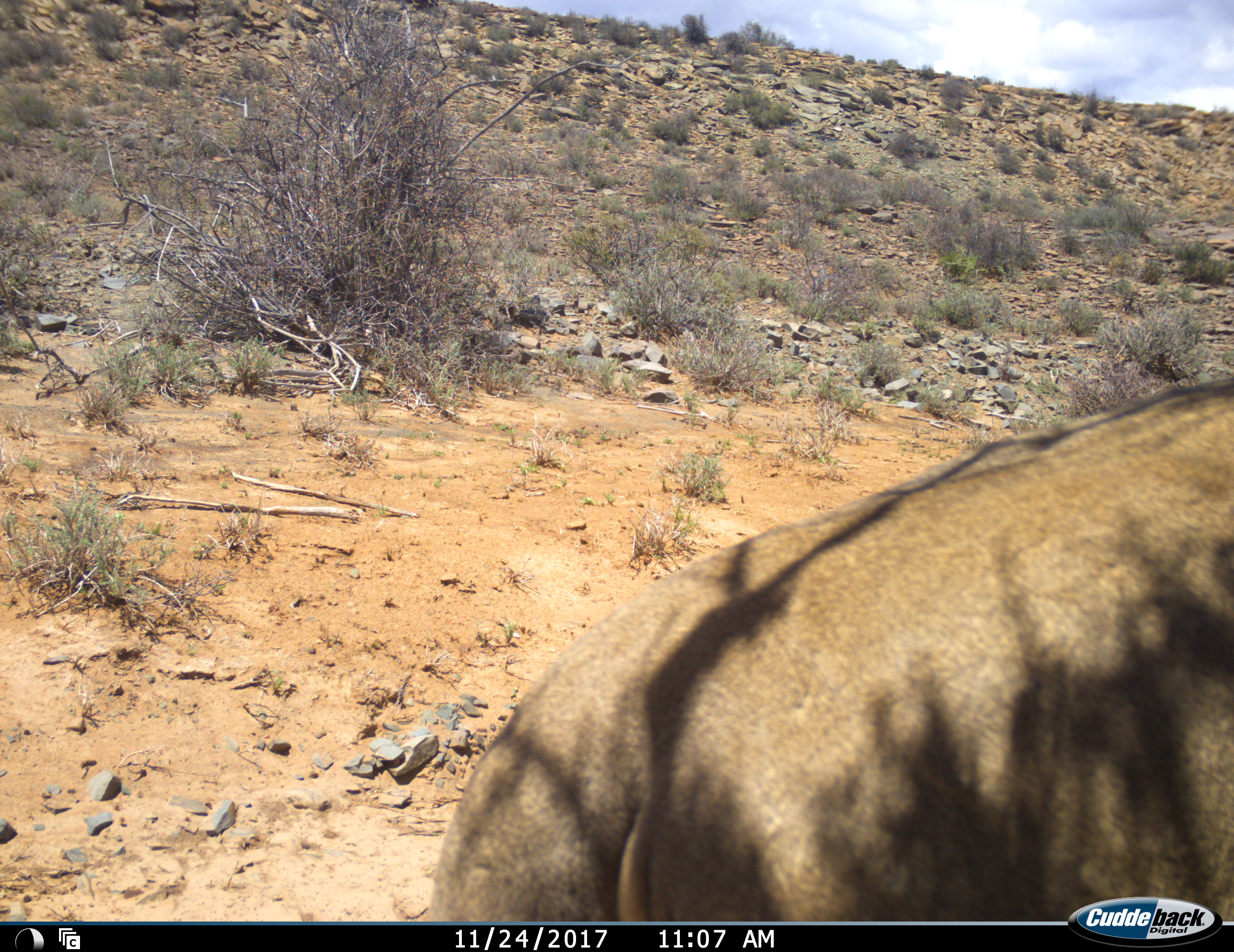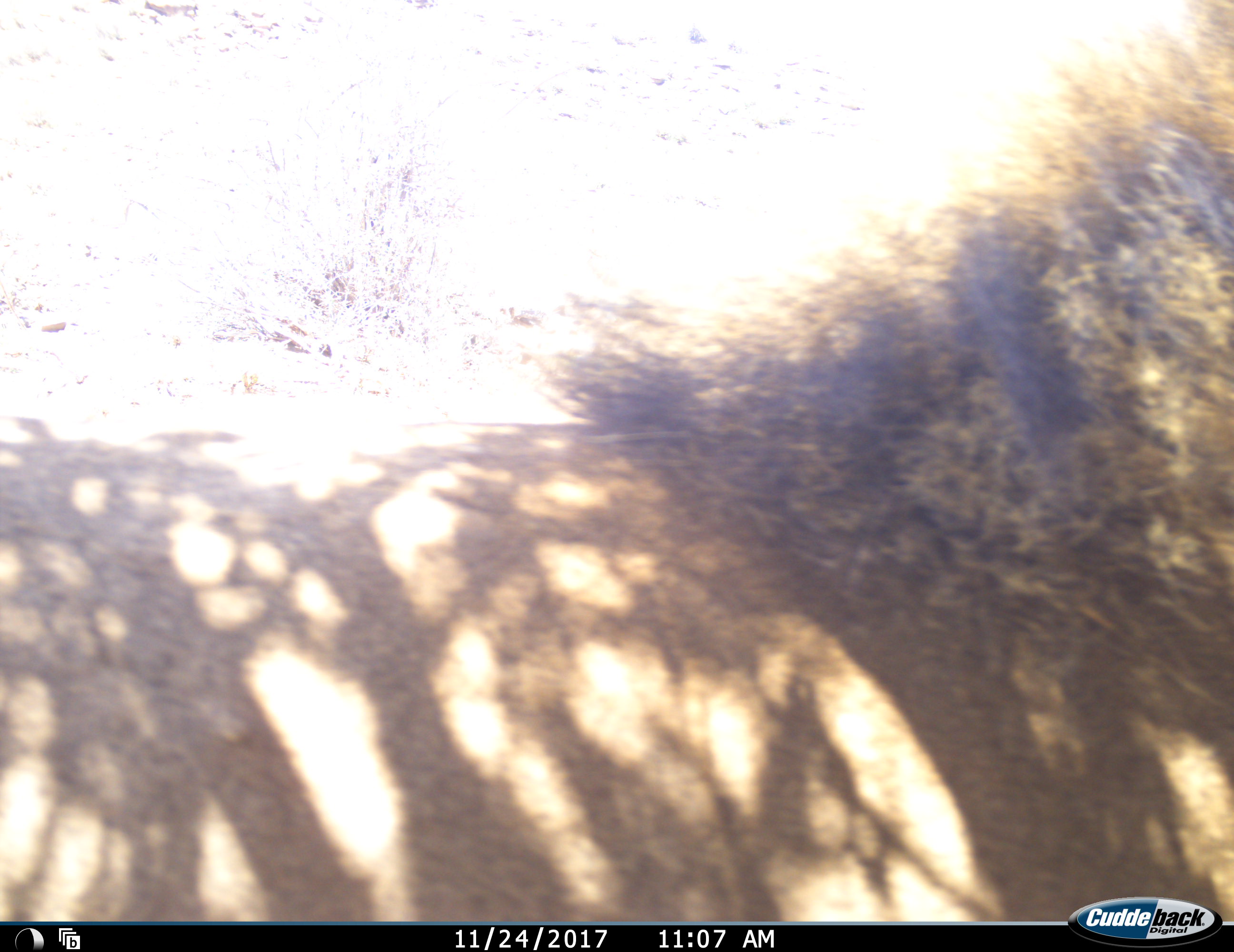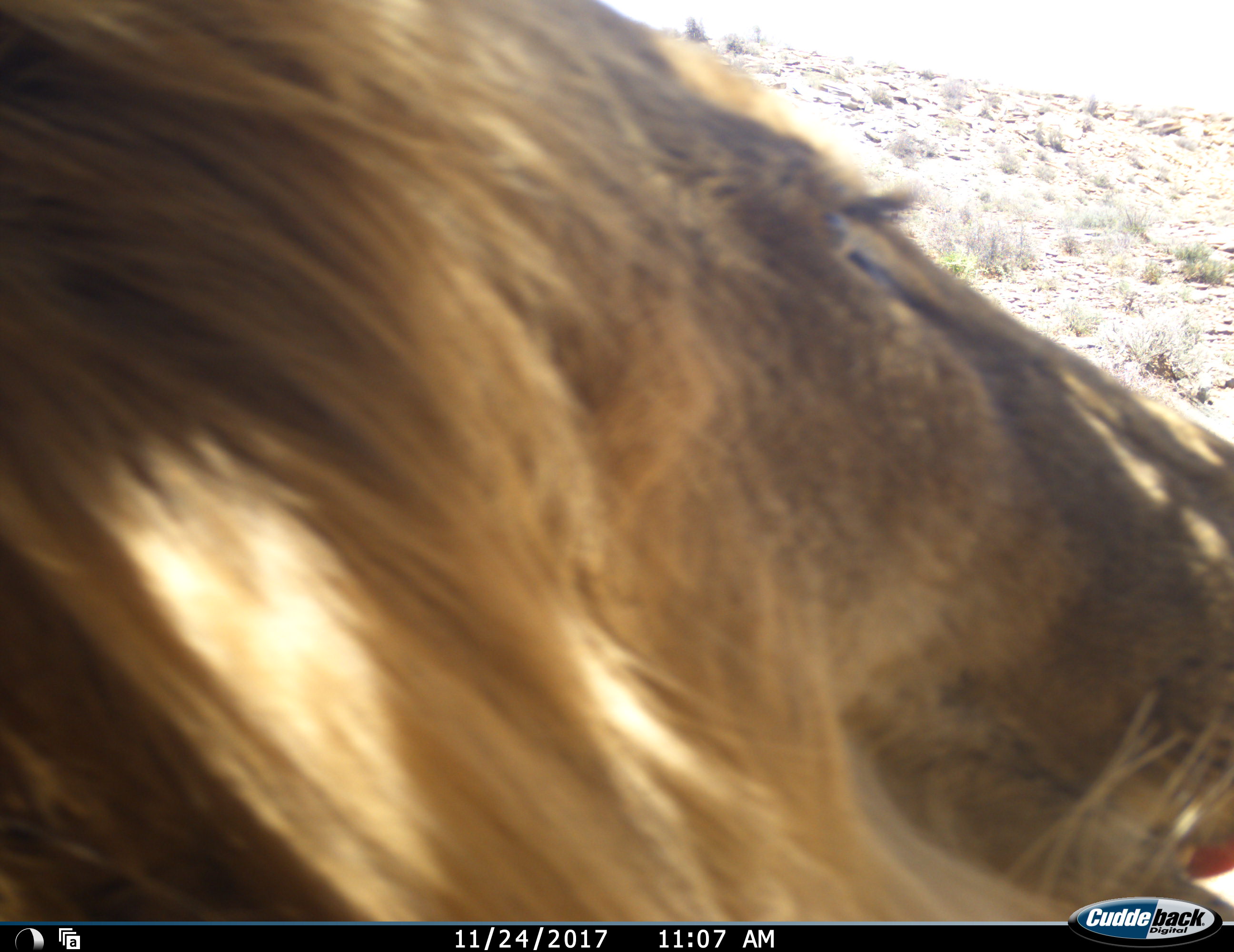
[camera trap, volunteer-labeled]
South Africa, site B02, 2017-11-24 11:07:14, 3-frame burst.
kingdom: Animalia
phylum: Chordata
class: Mammalia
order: Carnivora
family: Felidae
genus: Panthera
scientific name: Panthera leo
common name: male lion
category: lionmale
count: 1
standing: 22%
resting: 22%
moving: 67%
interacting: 0%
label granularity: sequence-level